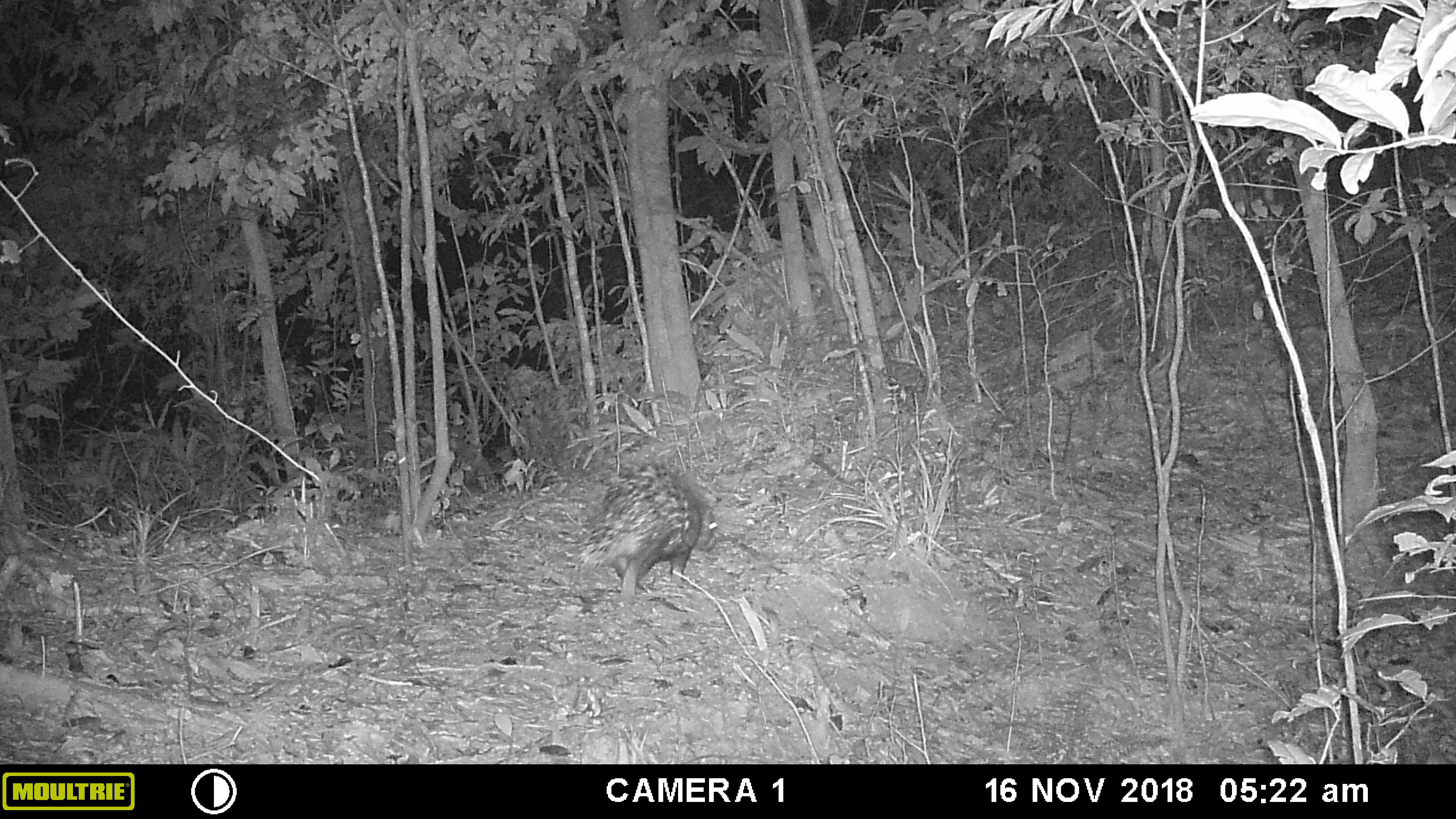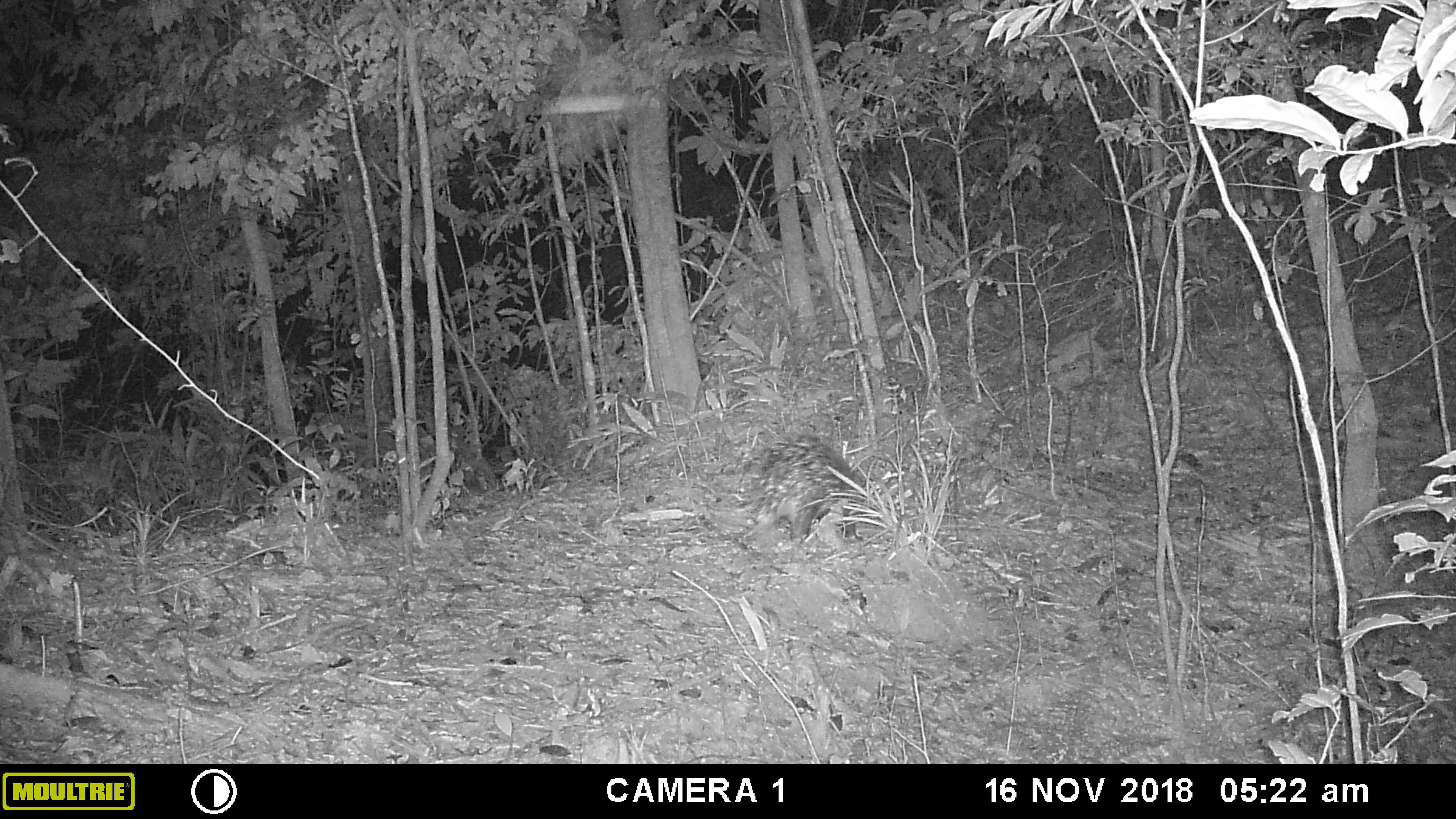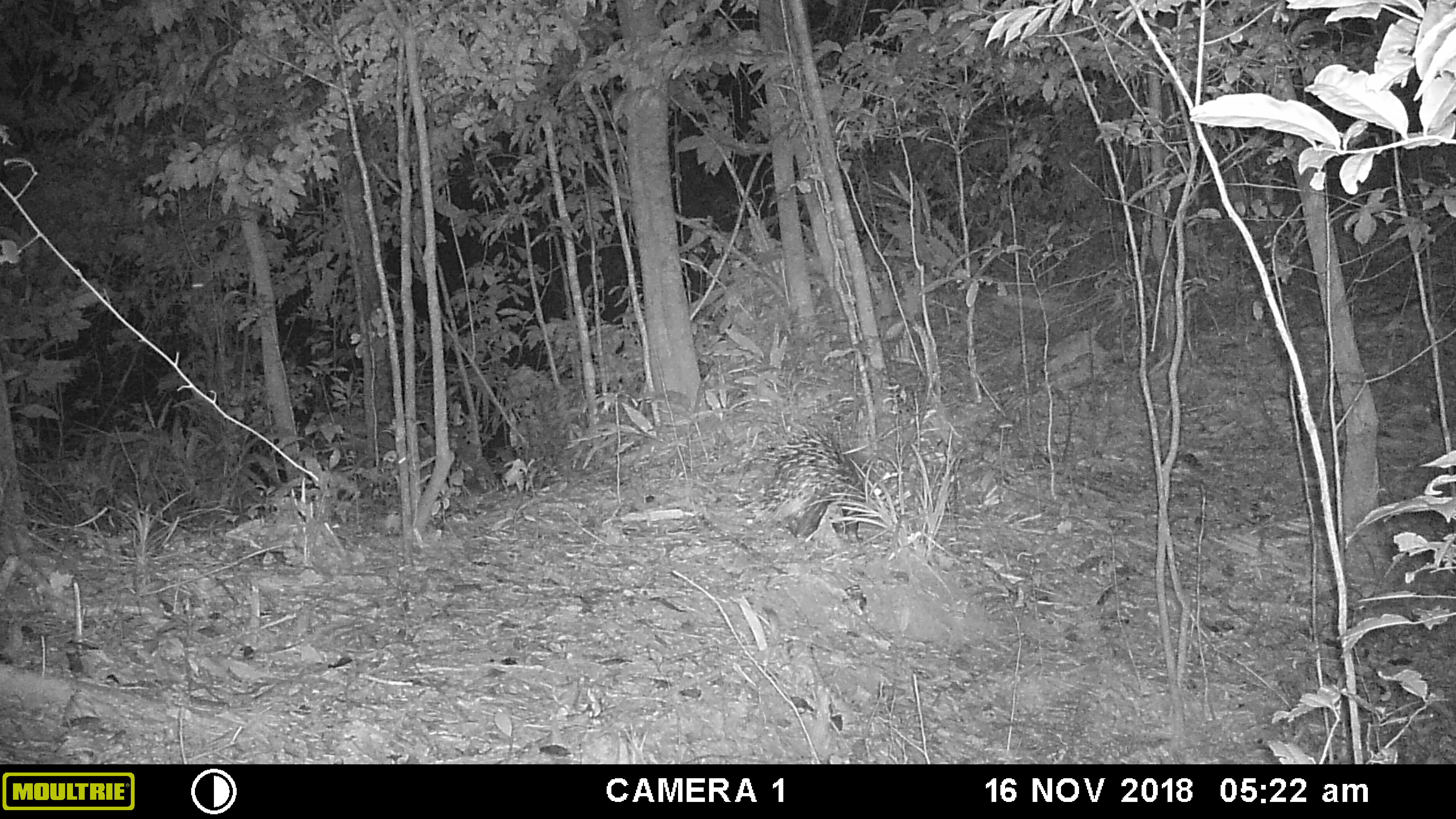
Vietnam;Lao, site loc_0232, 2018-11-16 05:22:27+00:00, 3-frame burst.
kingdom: Animalia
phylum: Chordata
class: Mammalia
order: Rodentia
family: Hystricidae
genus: Hystrix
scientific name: Hystrix brachyura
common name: malayan porcupine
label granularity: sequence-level